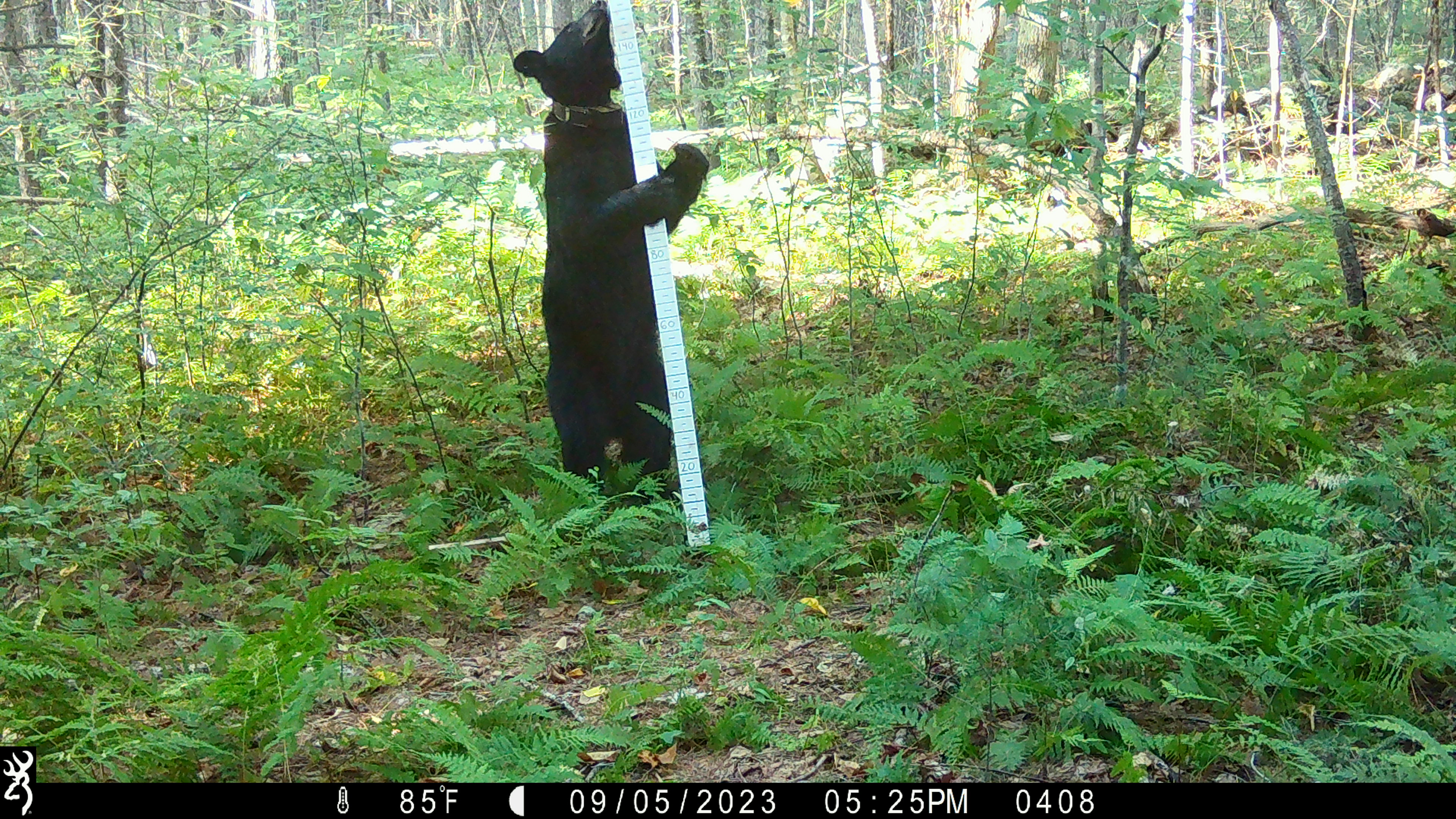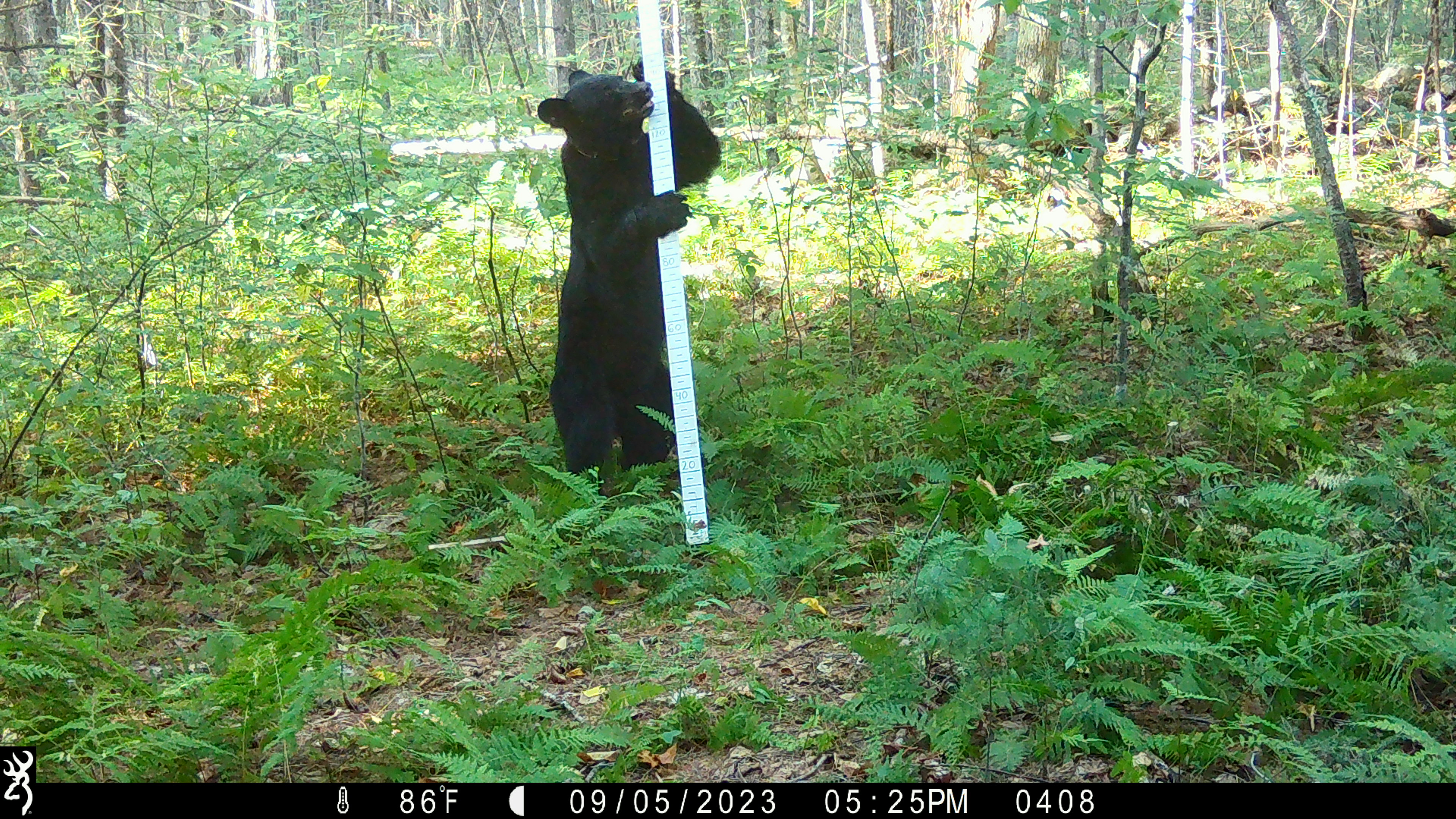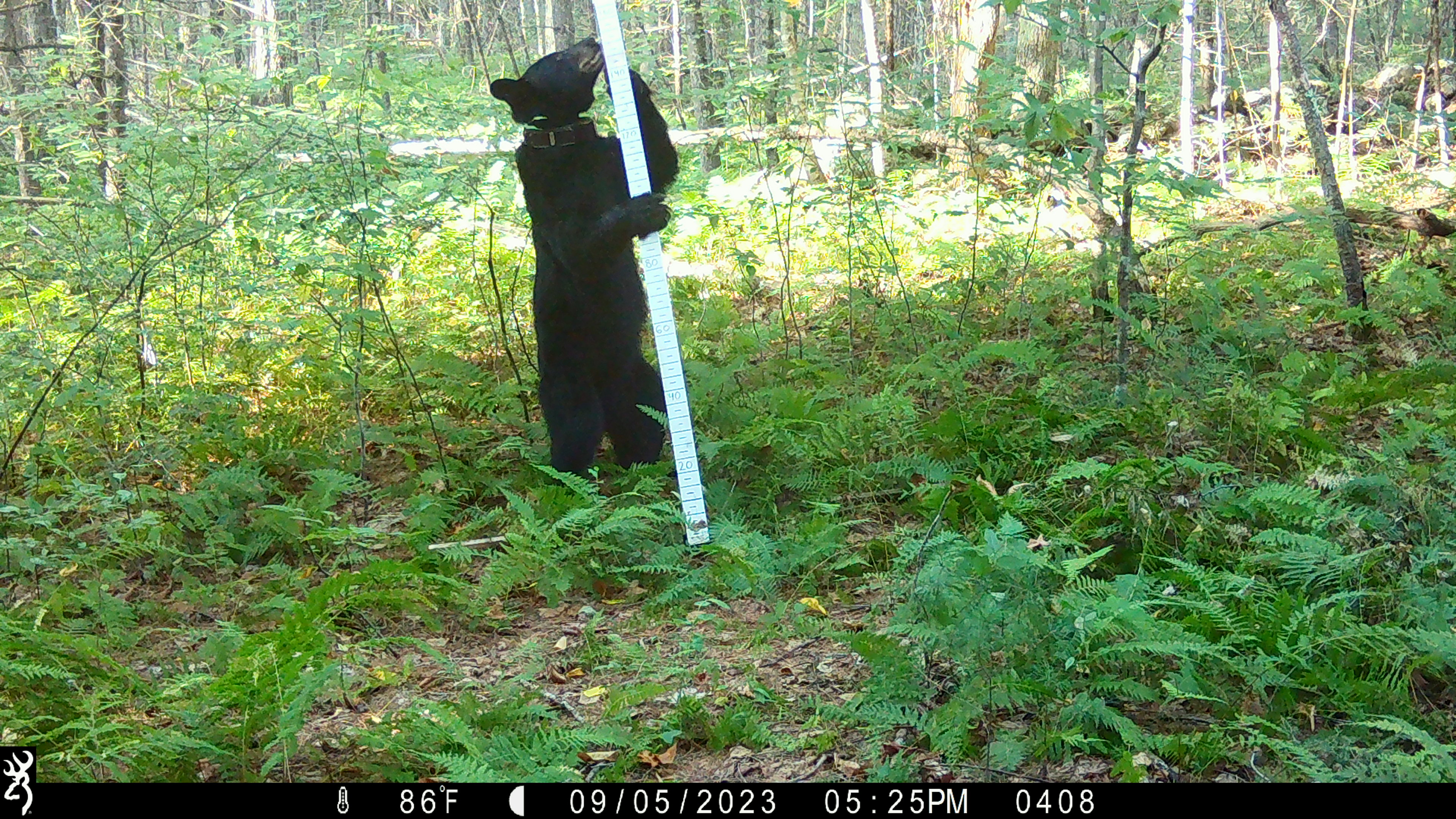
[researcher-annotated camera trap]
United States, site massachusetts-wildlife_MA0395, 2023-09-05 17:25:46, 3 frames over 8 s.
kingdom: Animalia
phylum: Chordata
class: Mammalia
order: Carnivora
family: Ursidae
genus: Ursus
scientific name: Ursus americanus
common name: black bear